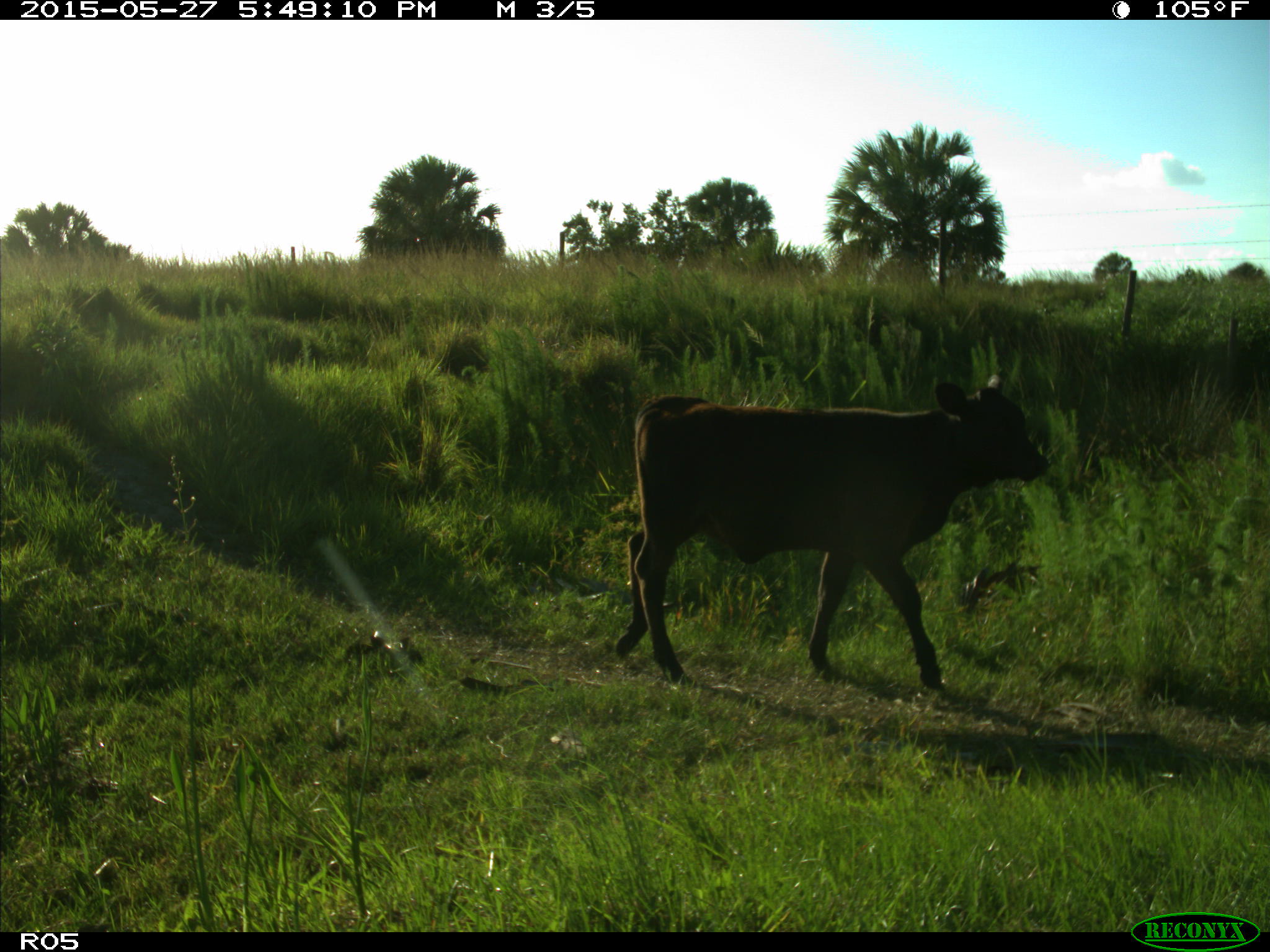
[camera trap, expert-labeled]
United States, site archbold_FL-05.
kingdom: Animalia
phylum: Chordata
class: Mammalia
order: Artiodactyla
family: Bovidae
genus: Bos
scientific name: Bos taurus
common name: domestic cow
Bos taurus (domestic cow).